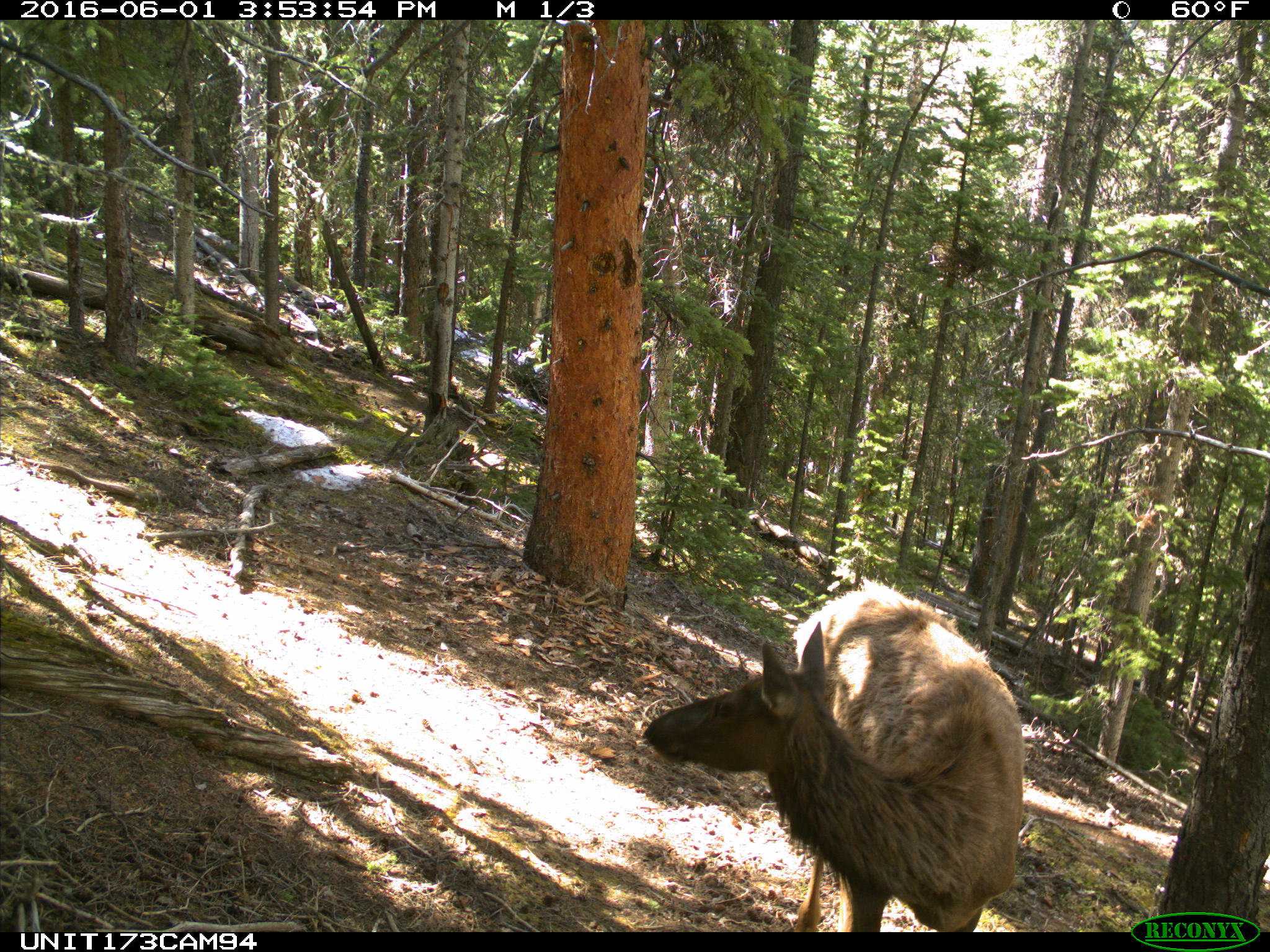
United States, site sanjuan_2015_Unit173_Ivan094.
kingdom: Animalia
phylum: Chordata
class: Mammalia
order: Artiodactyla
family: Cervidae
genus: Cervus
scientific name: Cervus elaphus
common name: red deer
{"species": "Cervus elaphus (red deer)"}